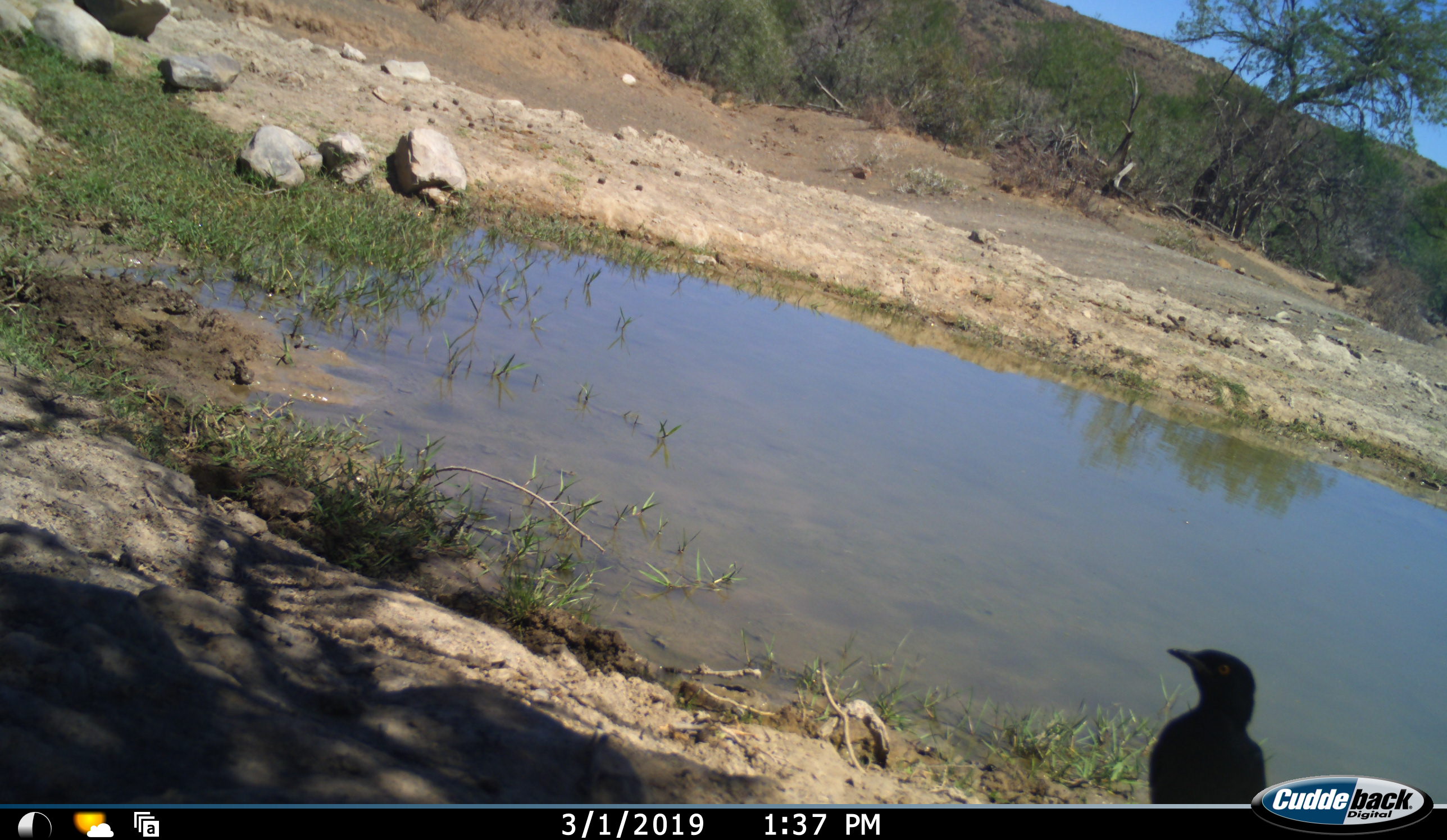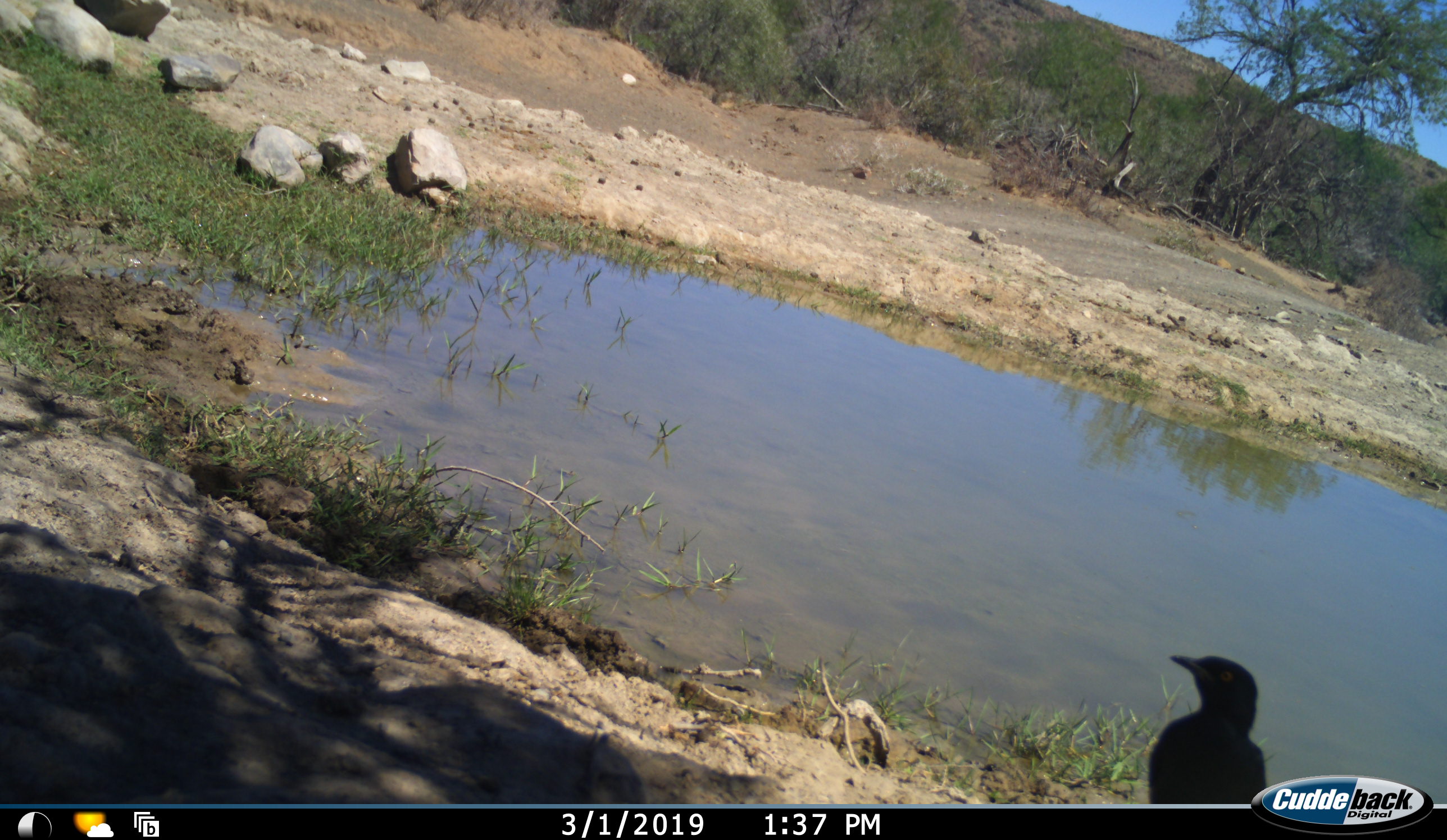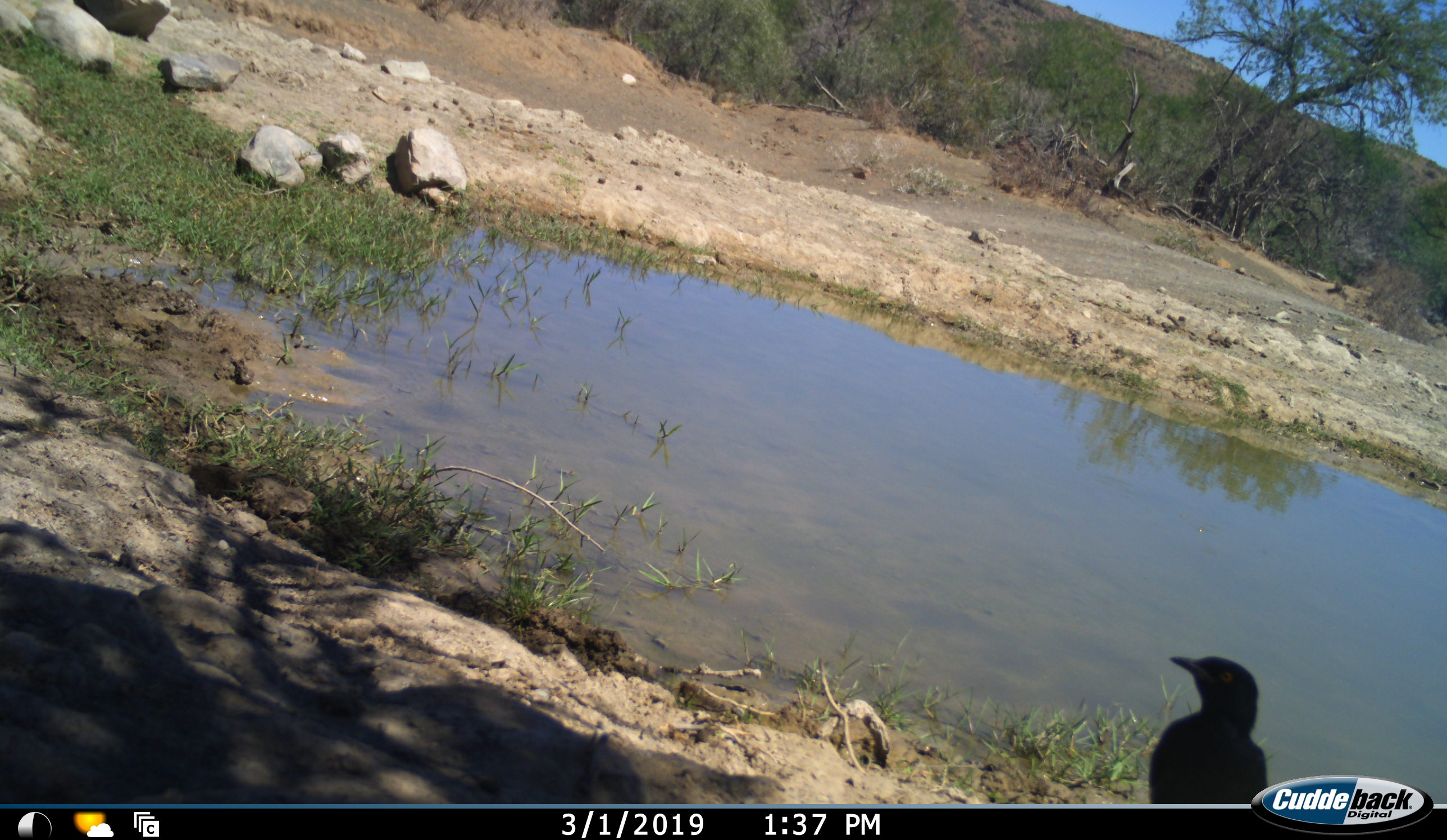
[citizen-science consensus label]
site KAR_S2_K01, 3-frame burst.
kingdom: Animalia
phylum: Chordata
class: Aves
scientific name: Aves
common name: bird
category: birdother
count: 1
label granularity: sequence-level